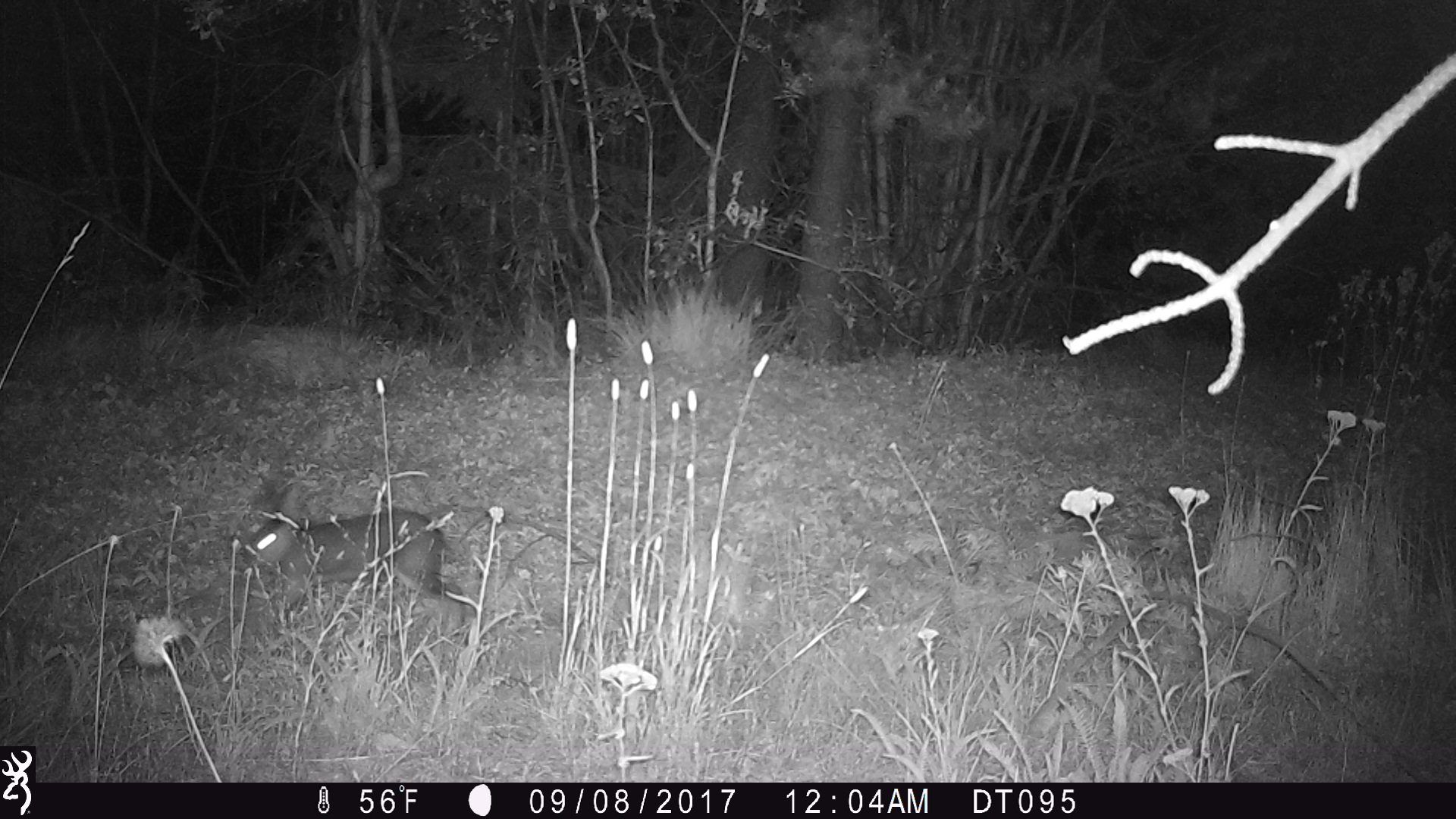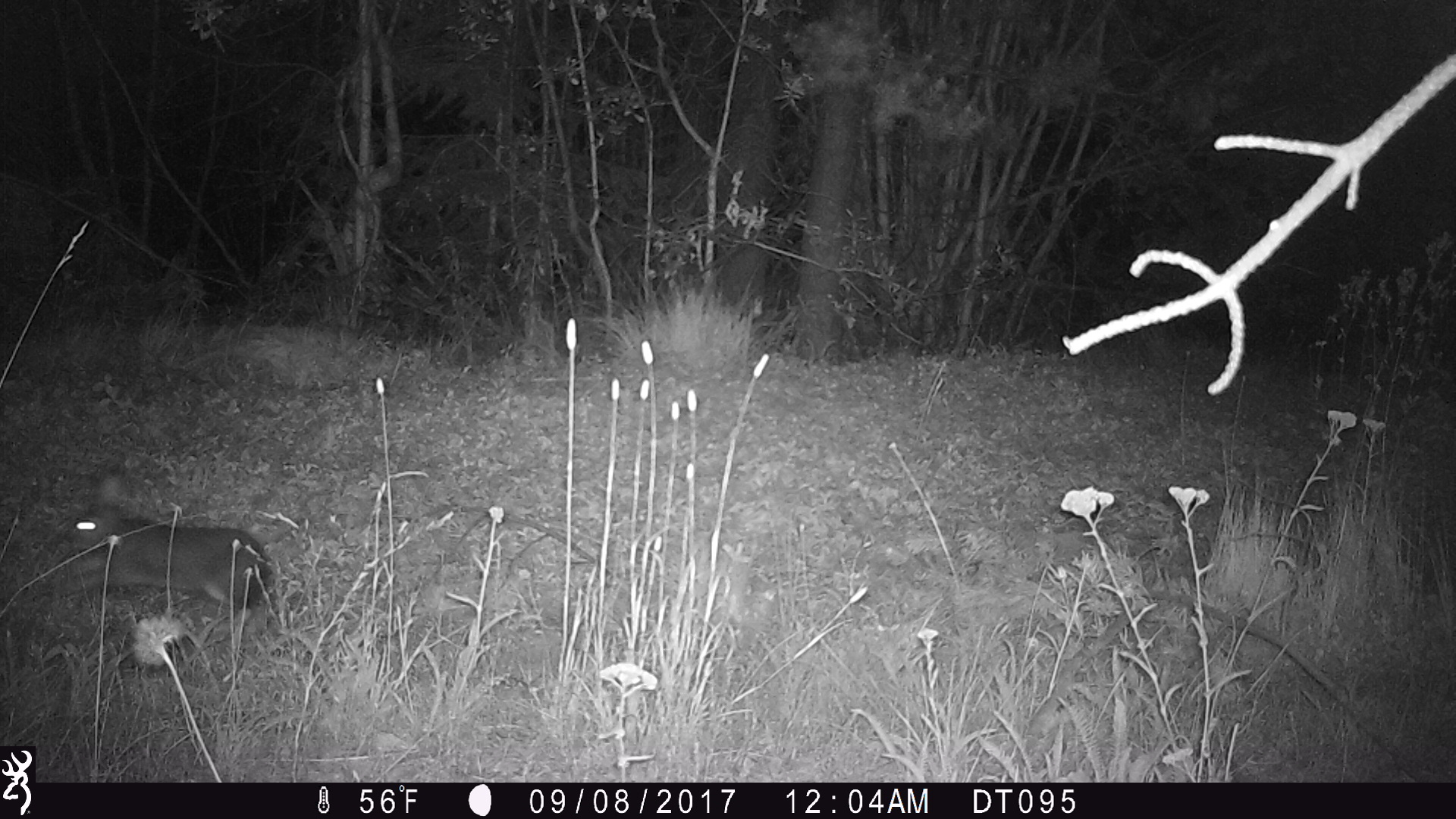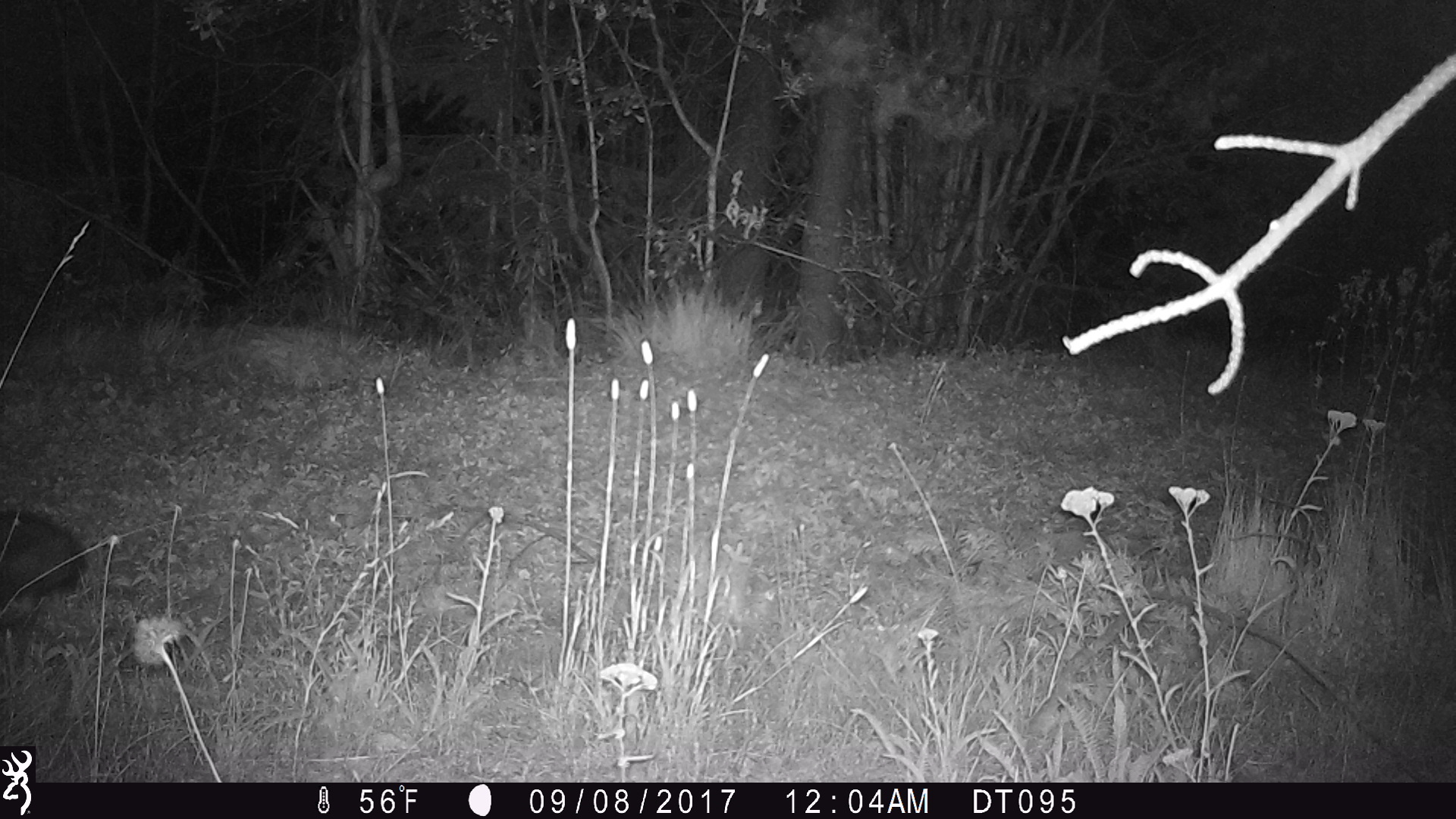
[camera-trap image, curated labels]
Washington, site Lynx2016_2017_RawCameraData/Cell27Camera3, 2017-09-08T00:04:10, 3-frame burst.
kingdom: Animalia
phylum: Chordata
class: Mammalia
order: Lagomorpha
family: Leporidae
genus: Lepus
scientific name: Lepus americanus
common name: snowshoe hare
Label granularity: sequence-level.